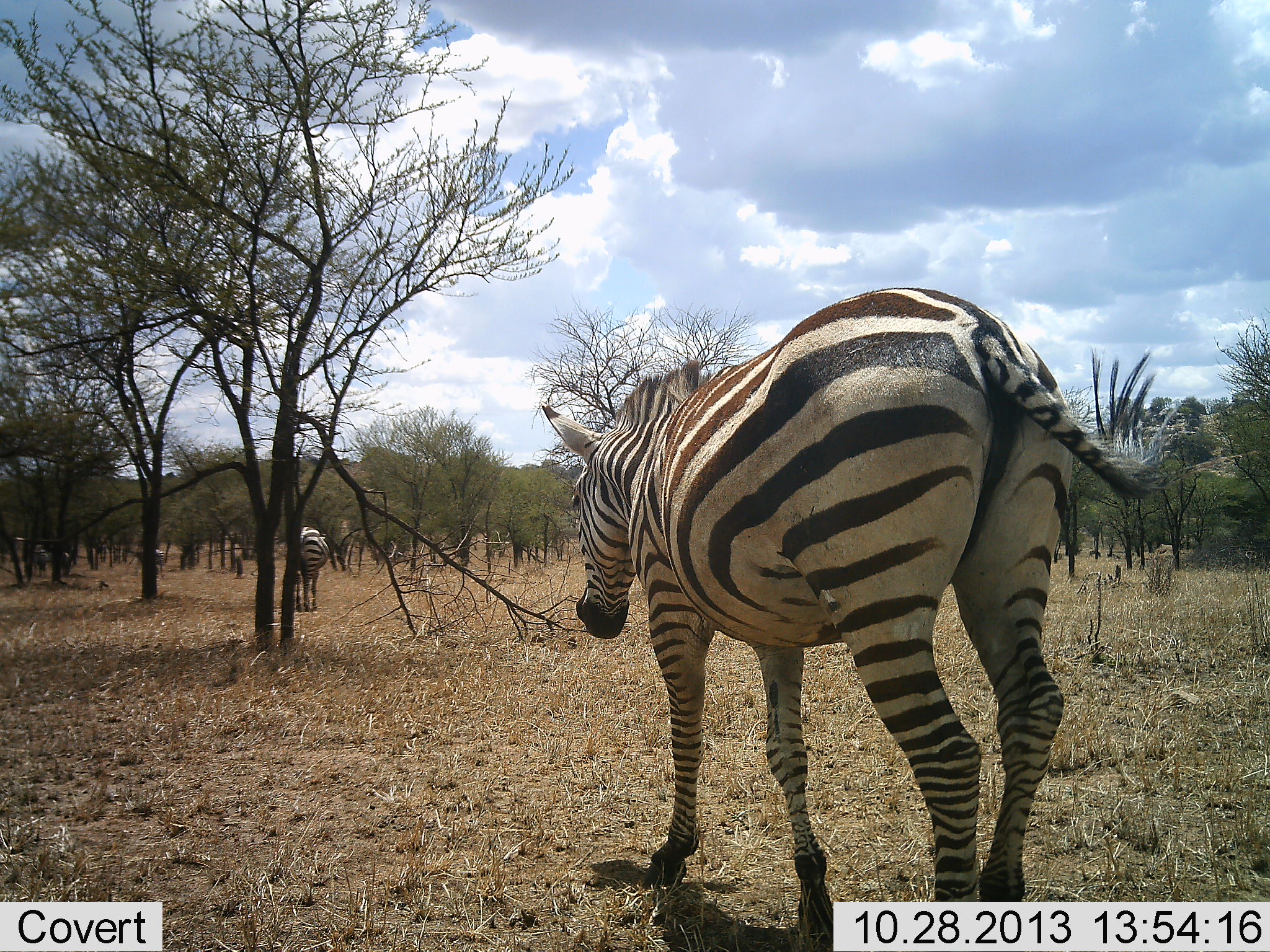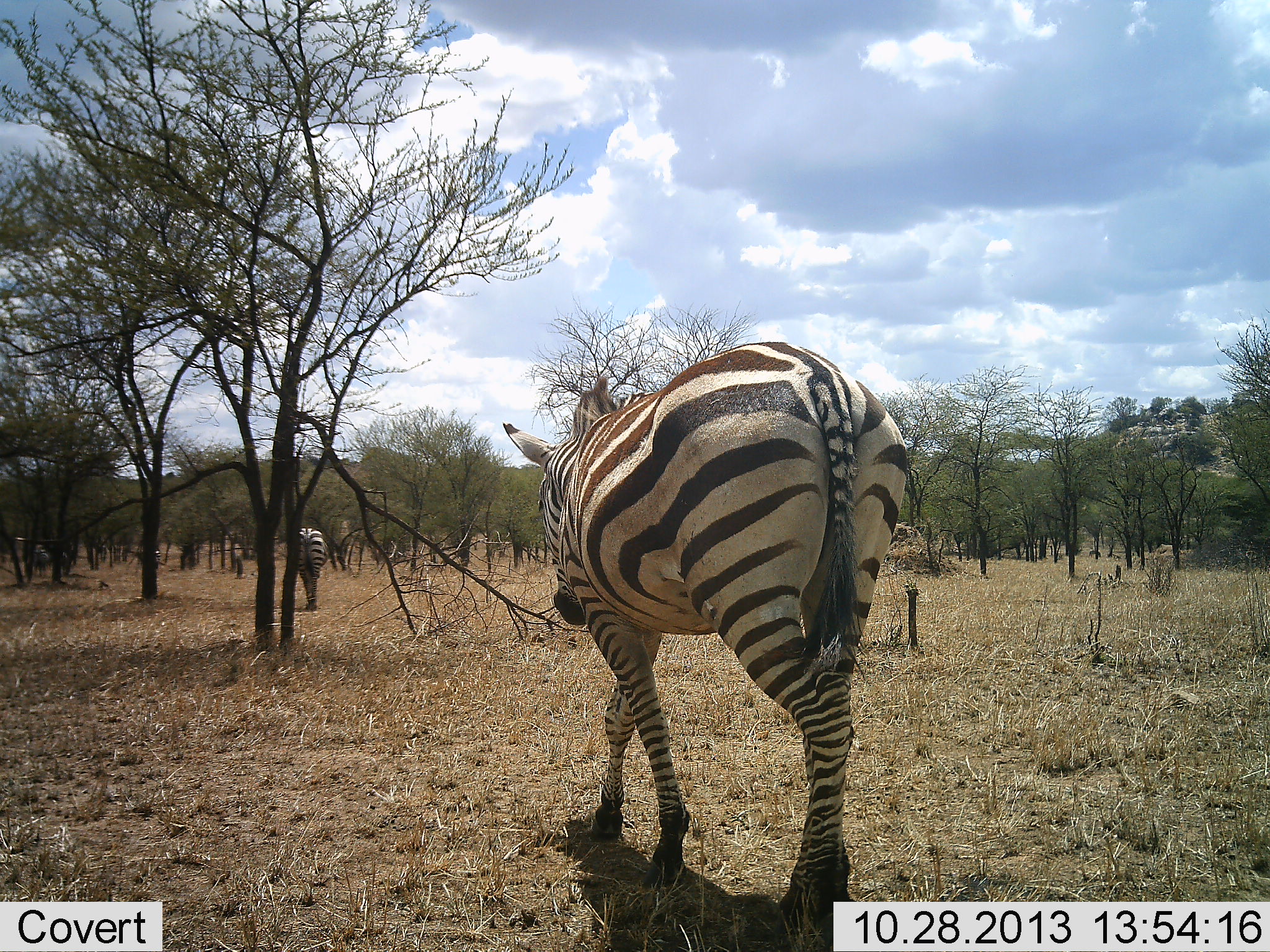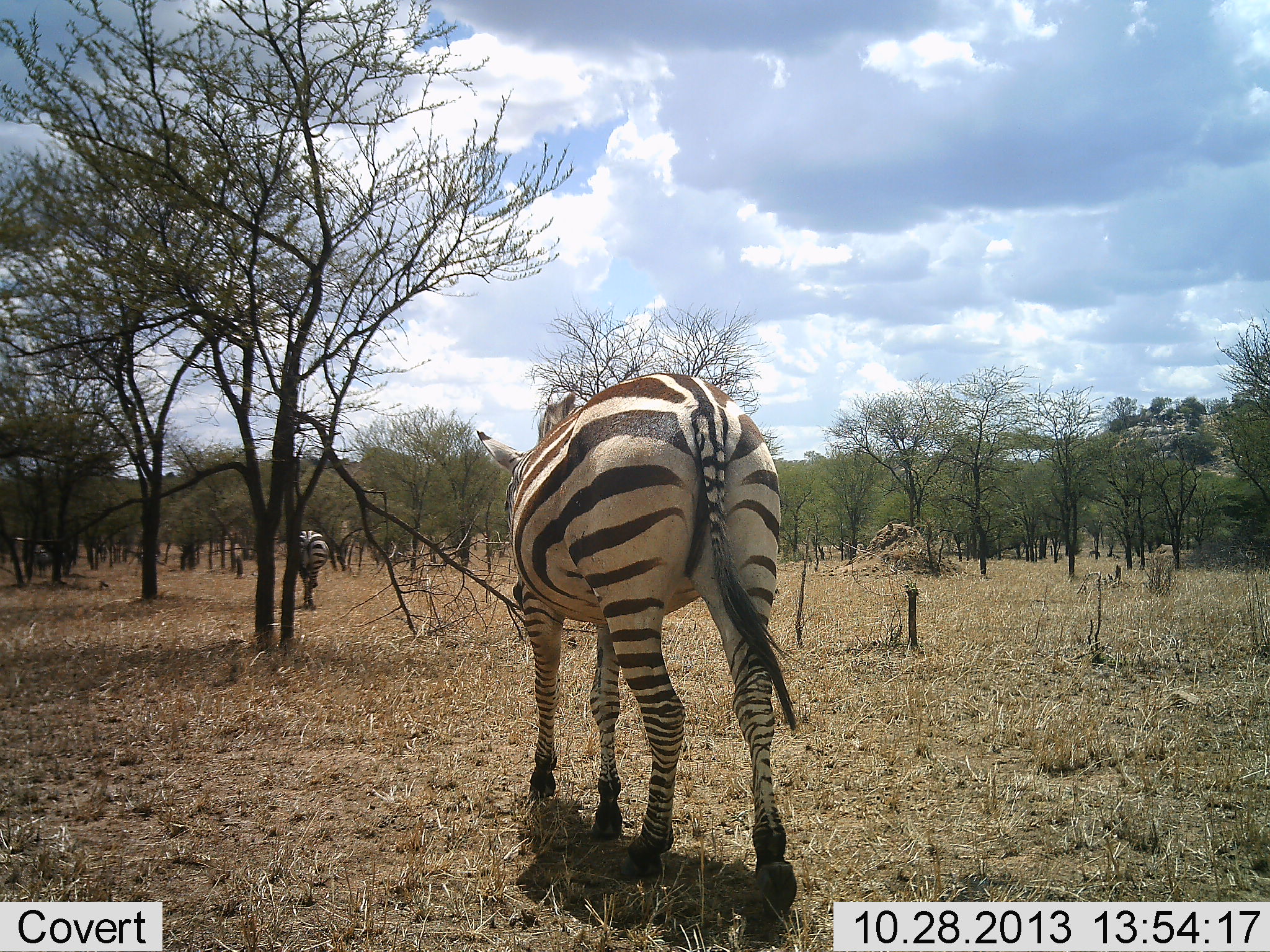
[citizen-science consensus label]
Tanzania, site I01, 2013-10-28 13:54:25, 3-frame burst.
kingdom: Animalia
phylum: Chordata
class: Mammalia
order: Perissodactyla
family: Equidae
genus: Equus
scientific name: Equus quagga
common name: plains zebra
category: zebra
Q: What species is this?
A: Zebra (plains zebra) (Equus quagga).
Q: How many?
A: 2.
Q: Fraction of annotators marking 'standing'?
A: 5%.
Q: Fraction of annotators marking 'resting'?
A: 0%.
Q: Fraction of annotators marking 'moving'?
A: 97%.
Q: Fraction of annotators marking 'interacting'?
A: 0%.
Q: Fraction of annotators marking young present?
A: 0%.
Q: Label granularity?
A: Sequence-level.